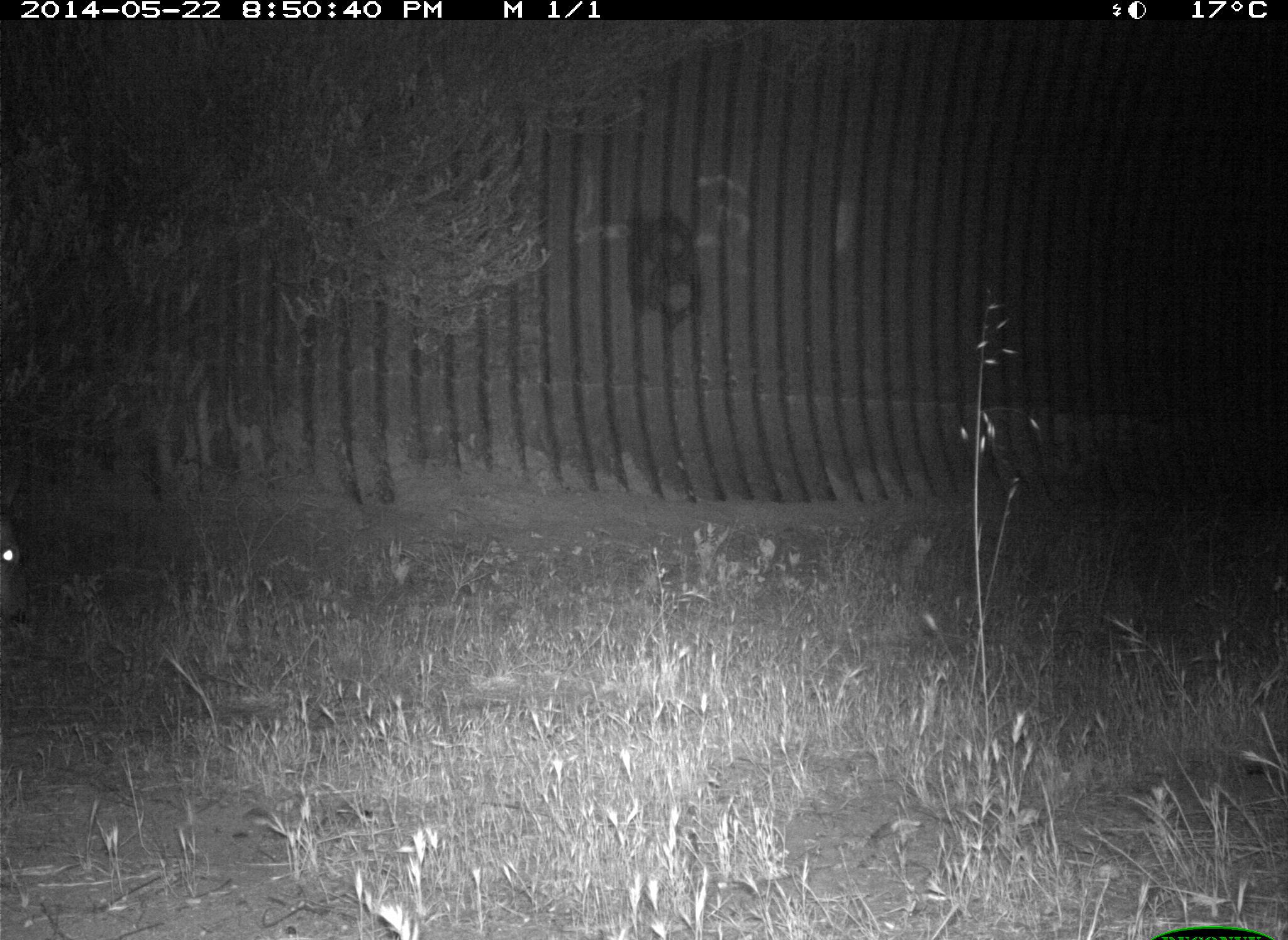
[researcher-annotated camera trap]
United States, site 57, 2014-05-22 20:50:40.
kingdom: Animalia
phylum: Chordata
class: Mammalia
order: Artiodactyla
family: Cervidae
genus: Odocoileus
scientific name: Odocoileus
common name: deer